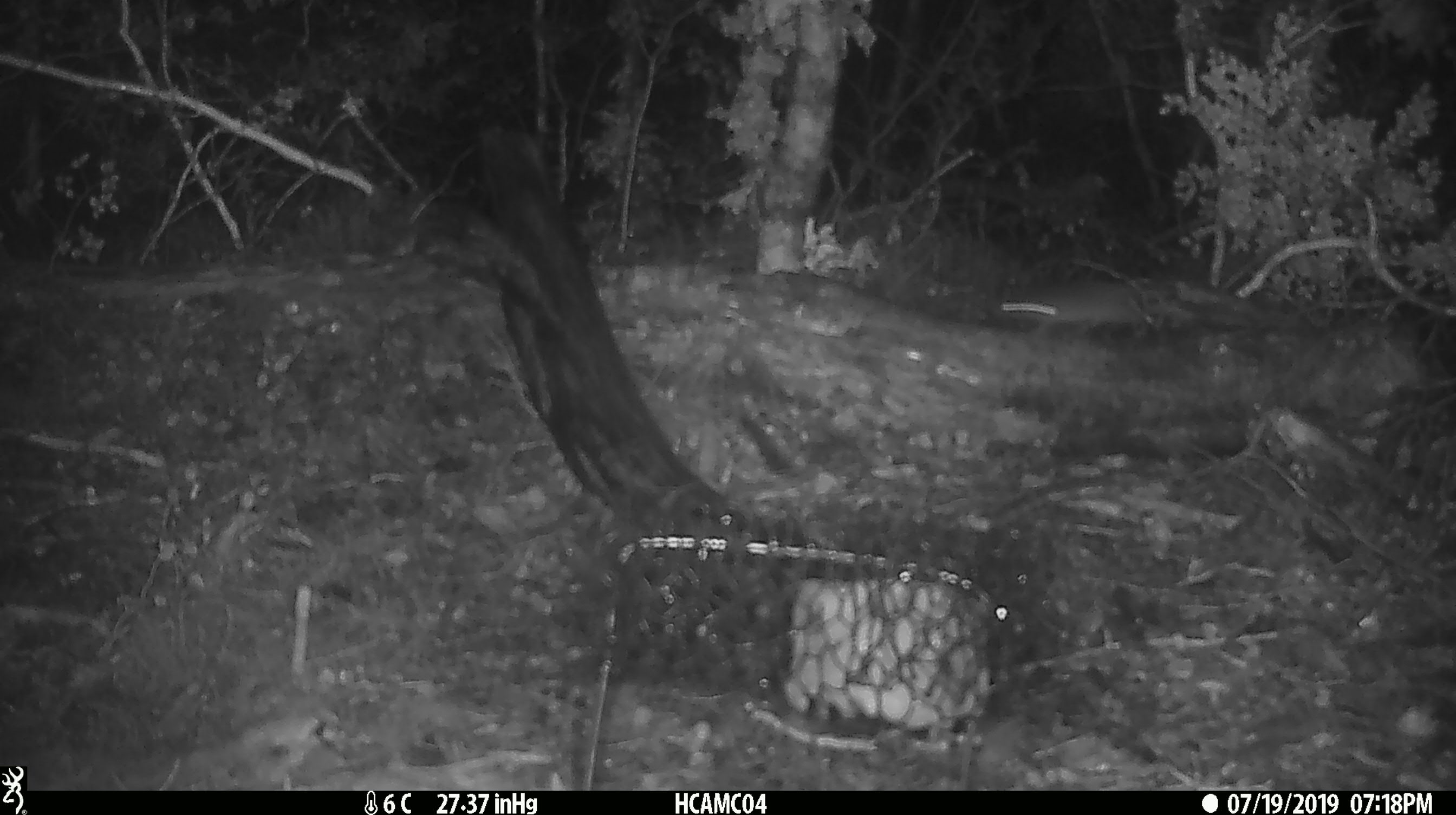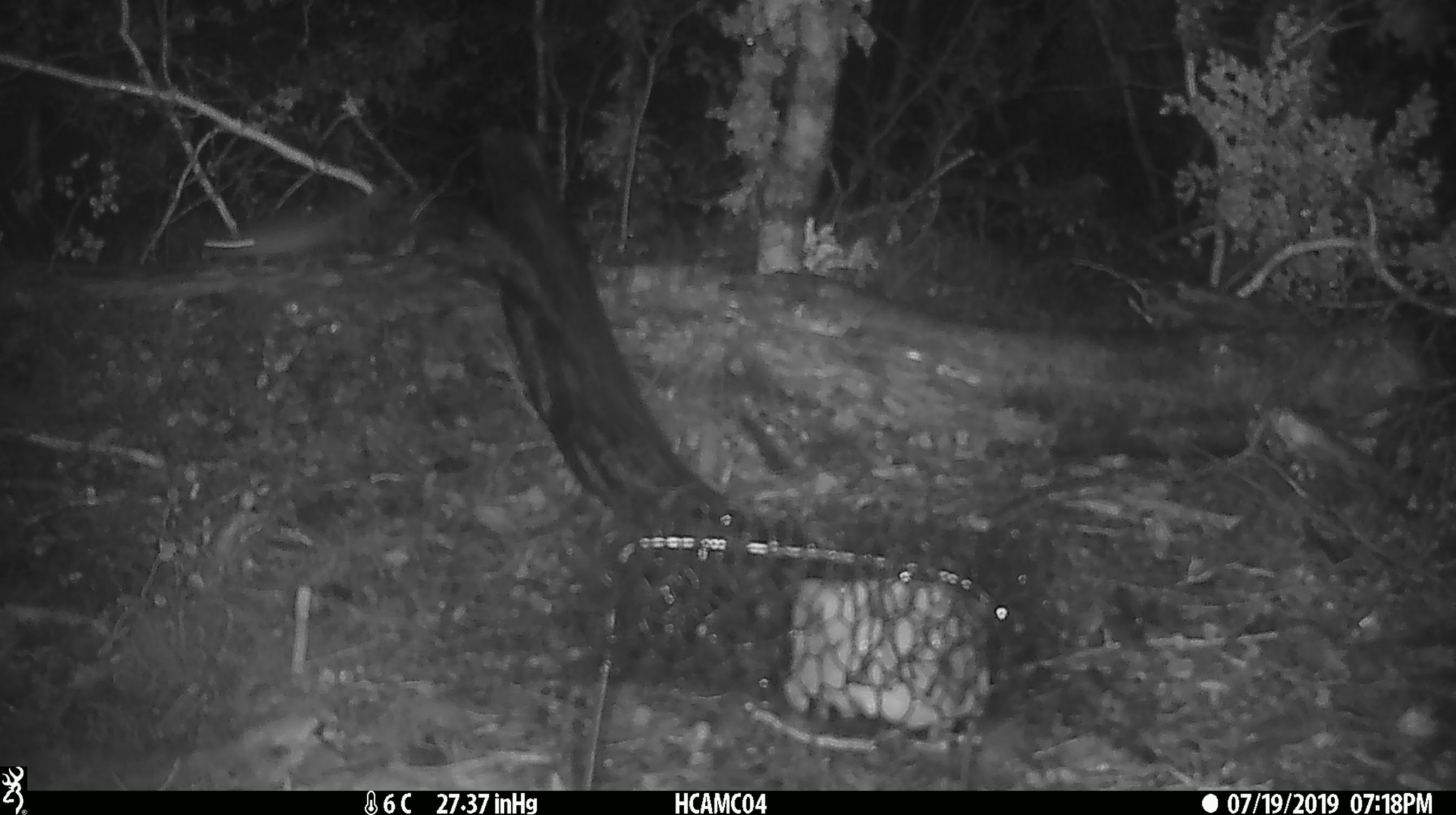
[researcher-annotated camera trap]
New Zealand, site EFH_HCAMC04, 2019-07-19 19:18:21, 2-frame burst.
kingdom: Animalia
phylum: Chordata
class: Mammalia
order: Rodentia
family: Muridae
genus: Mus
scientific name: Mus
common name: mouse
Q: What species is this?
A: Mouse (Mus).